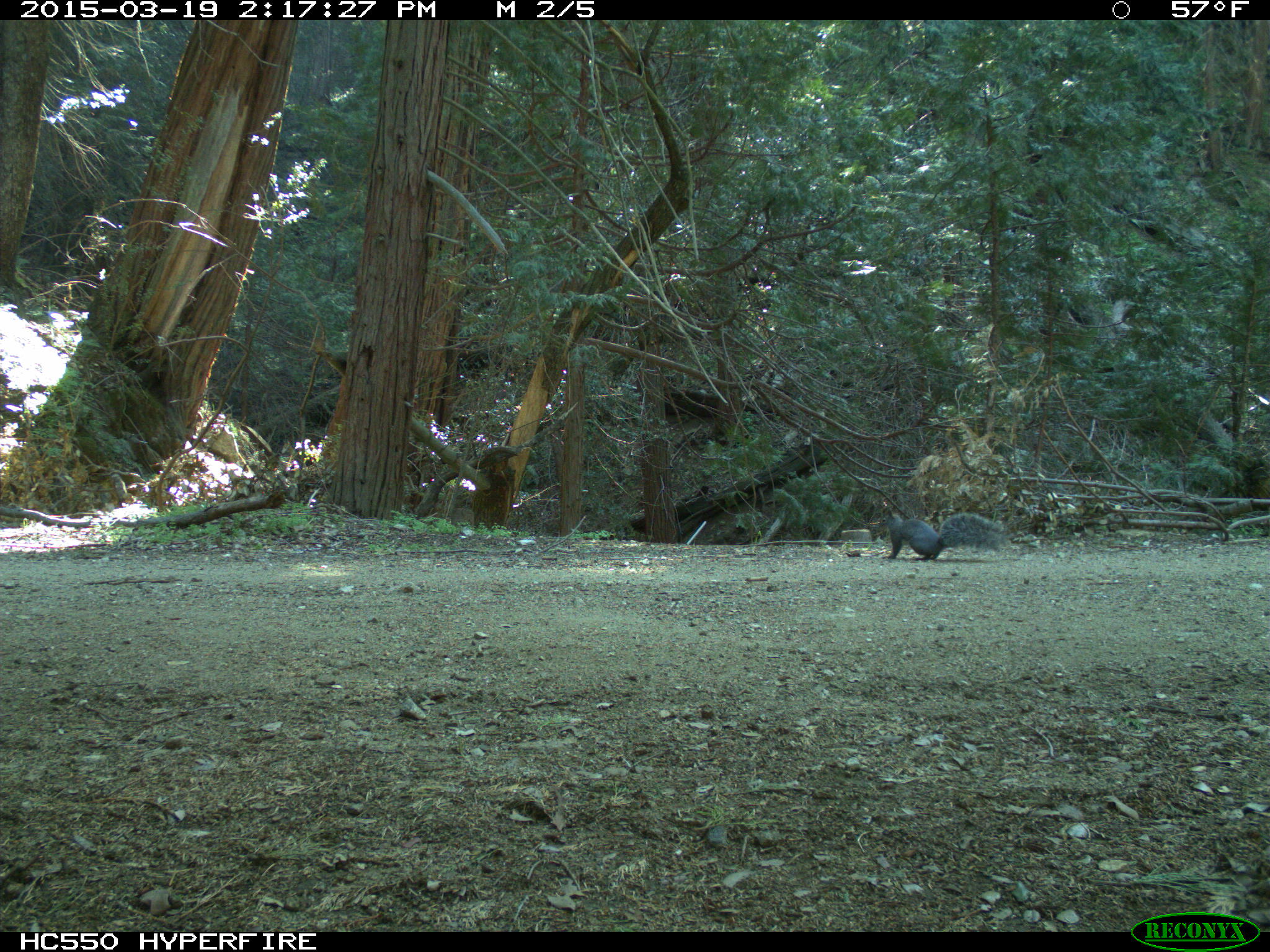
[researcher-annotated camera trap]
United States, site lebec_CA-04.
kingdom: Animalia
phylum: Chordata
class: Mammalia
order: Rodentia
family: Sciuridae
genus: Sciurus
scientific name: Sciurus carolinensis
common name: eastern gray squirrel